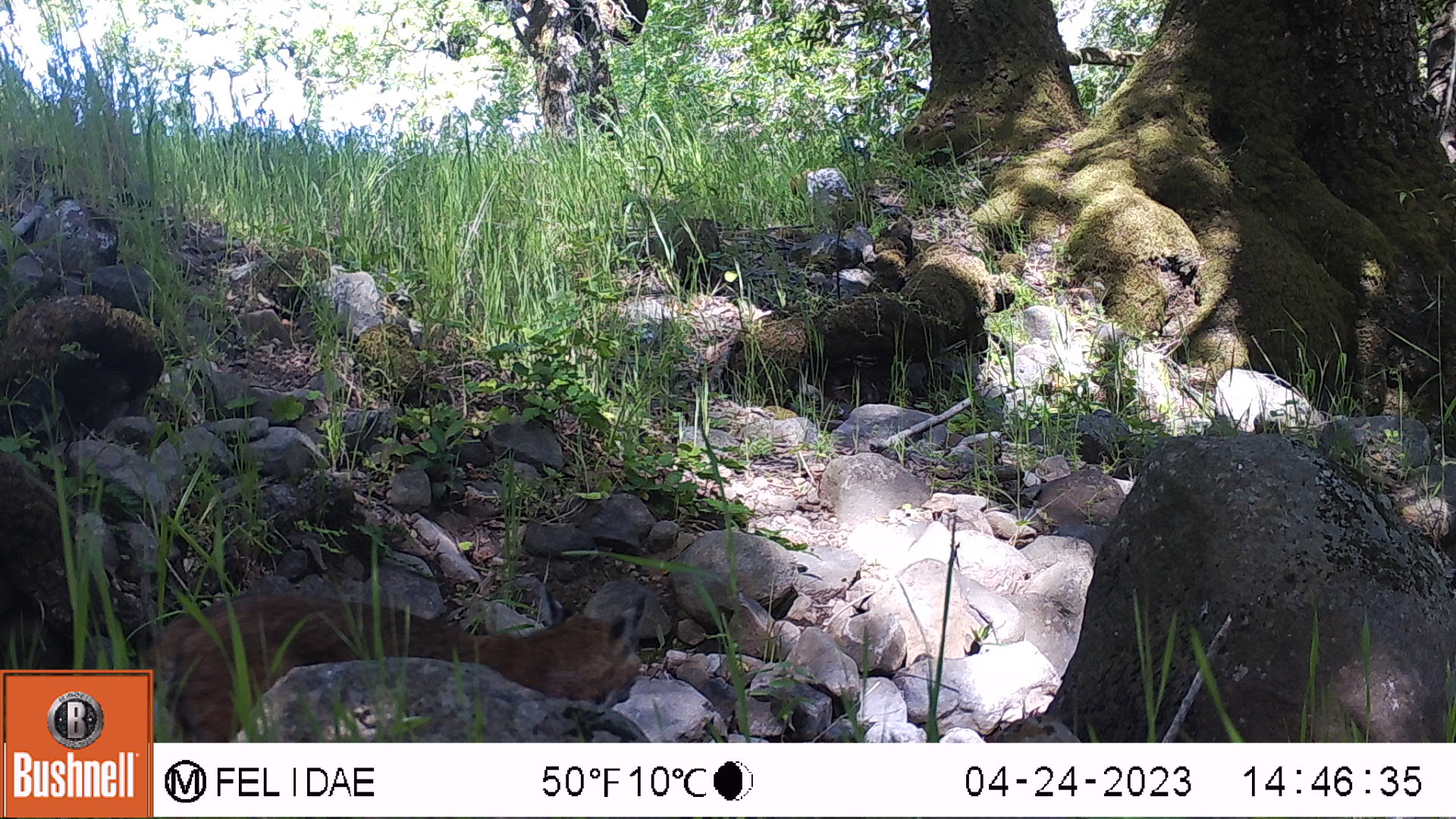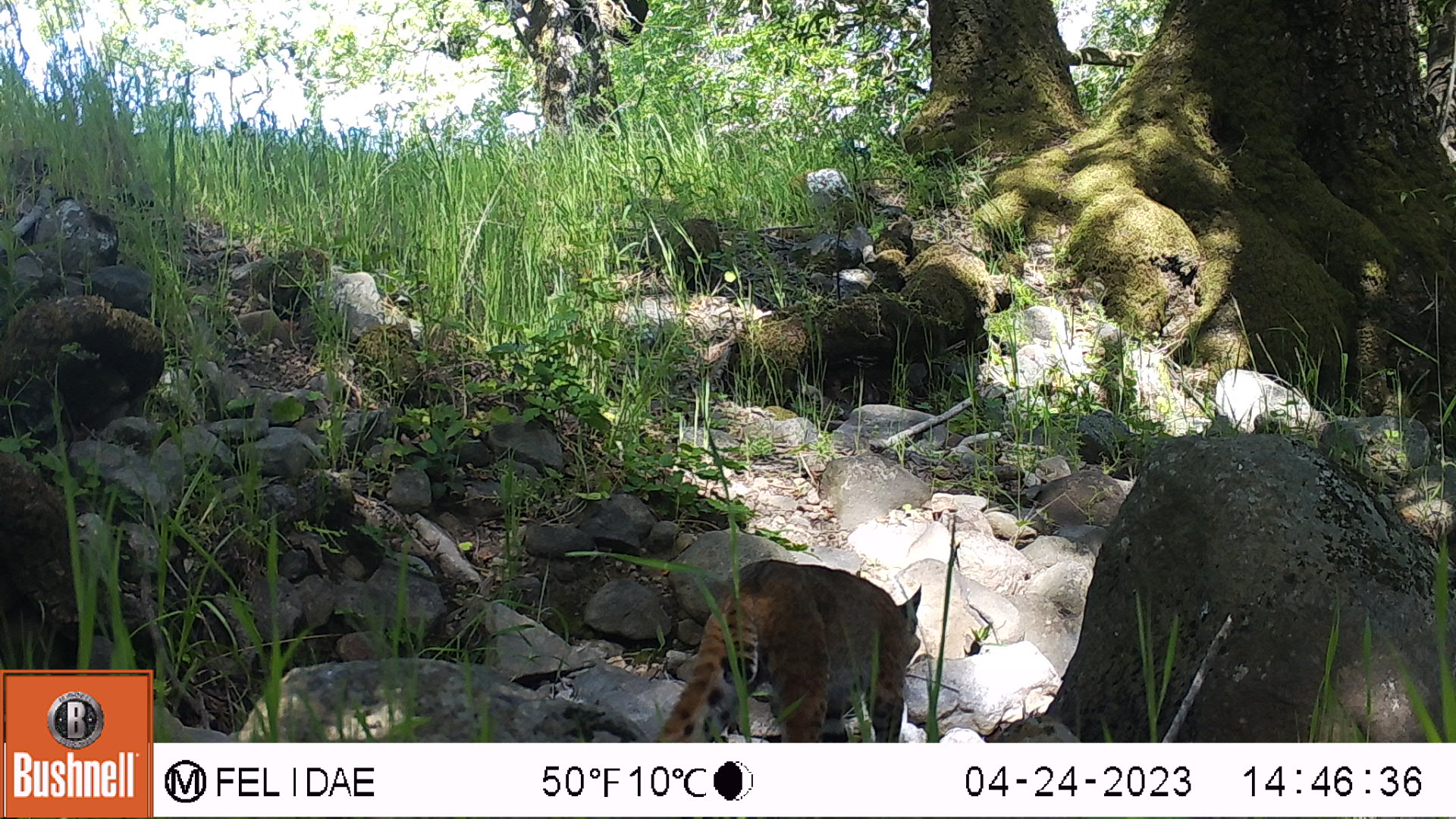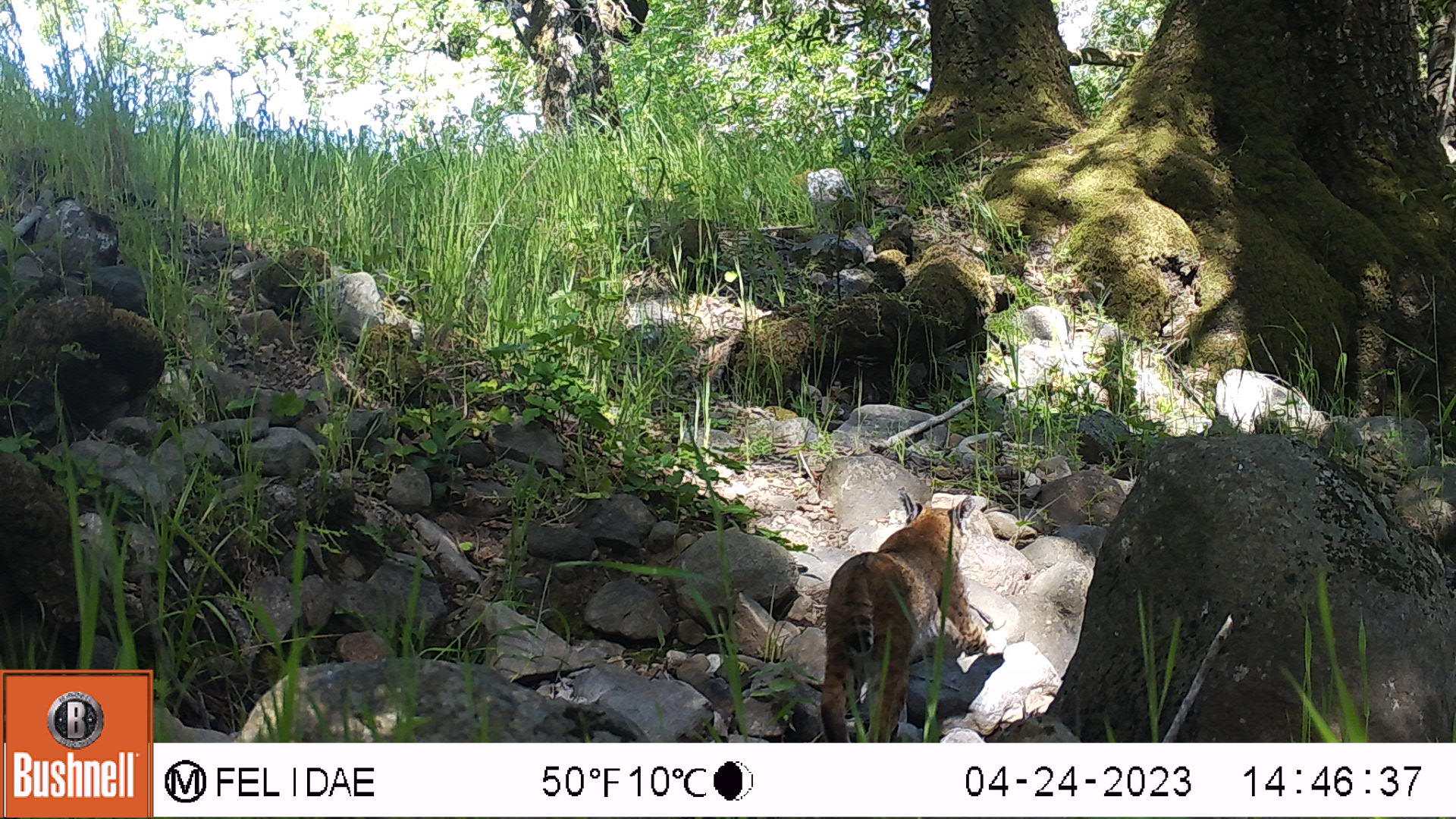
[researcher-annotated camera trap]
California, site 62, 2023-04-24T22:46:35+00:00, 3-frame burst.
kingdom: Animalia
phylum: Chordata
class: Mammalia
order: Carnivora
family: Felidae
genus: Lynx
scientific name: Lynx rufus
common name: bobcat